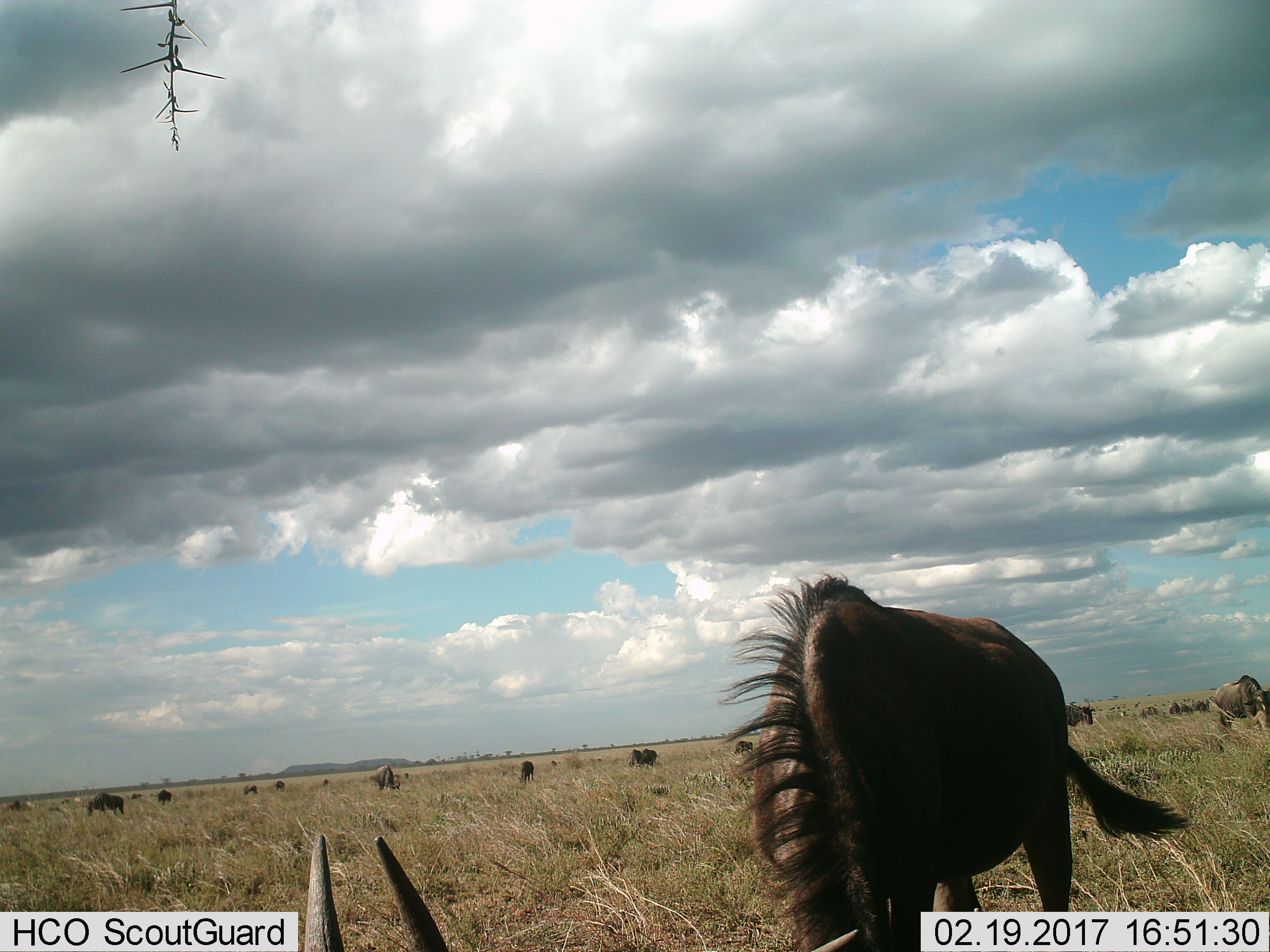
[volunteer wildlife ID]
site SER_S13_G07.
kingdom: Animalia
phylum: Chordata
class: Mammalia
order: Artiodactyla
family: Bovidae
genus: Connochaetes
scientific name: Connochaetes taurinus taurinus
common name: blue wildebeest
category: wildebeestblue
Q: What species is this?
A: Wildebeestblue (blue wildebeest) (Connochaetes taurinus taurinus).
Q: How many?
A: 11-50.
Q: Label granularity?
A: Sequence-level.